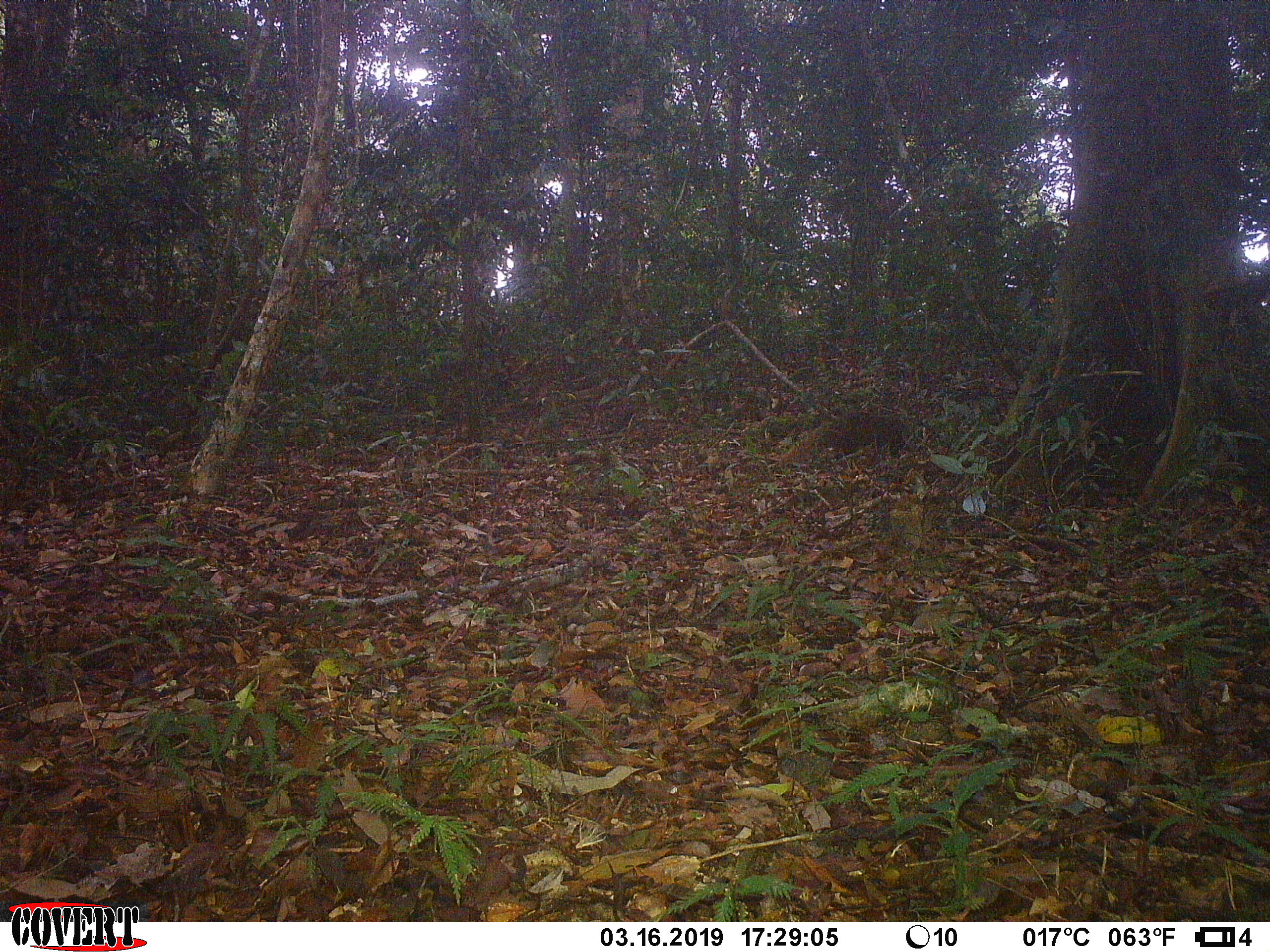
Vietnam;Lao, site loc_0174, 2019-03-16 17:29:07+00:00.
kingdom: Animalia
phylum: Chordata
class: Mammalia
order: Carnivora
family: Herpestidae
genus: Urva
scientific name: Urva urva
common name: crab-eating mongoose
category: crab eating mongoose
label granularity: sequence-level